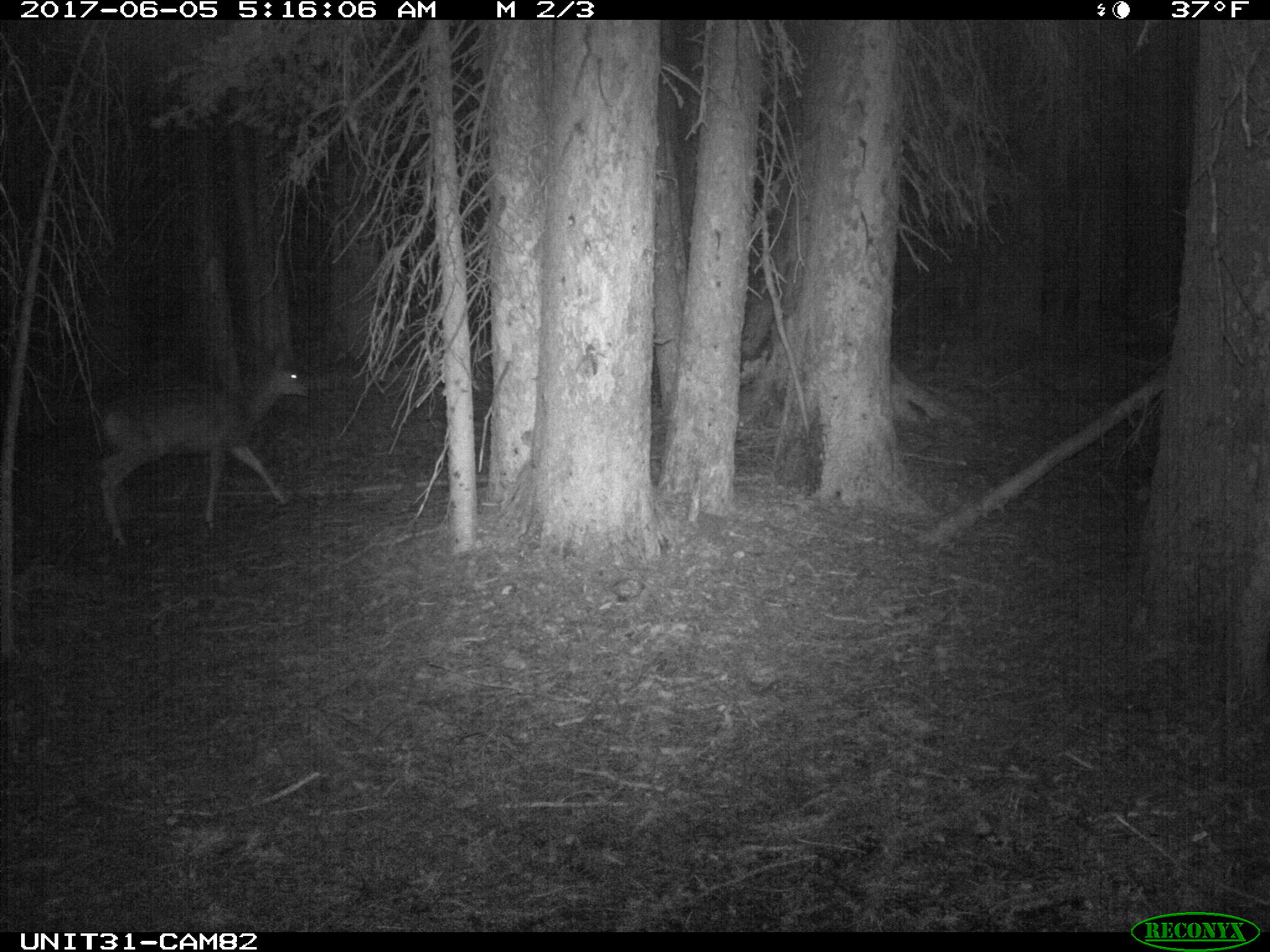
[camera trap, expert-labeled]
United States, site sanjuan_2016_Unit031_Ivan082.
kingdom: Animalia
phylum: Chordata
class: Mammalia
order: Artiodactyla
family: Cervidae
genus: Odocoileus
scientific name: Odocoileus hemionus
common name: mule deer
Odocoileus hemionus (mule deer).